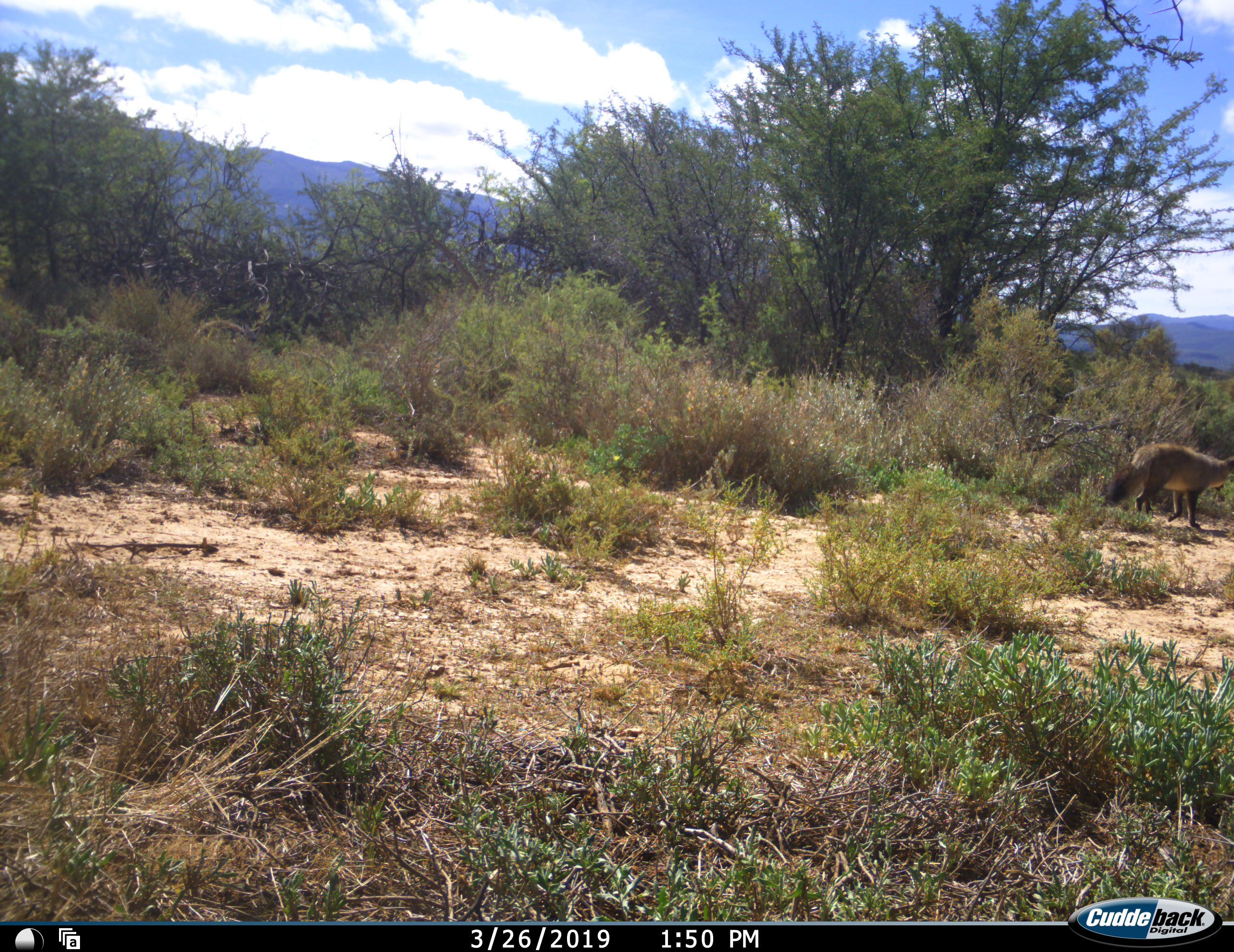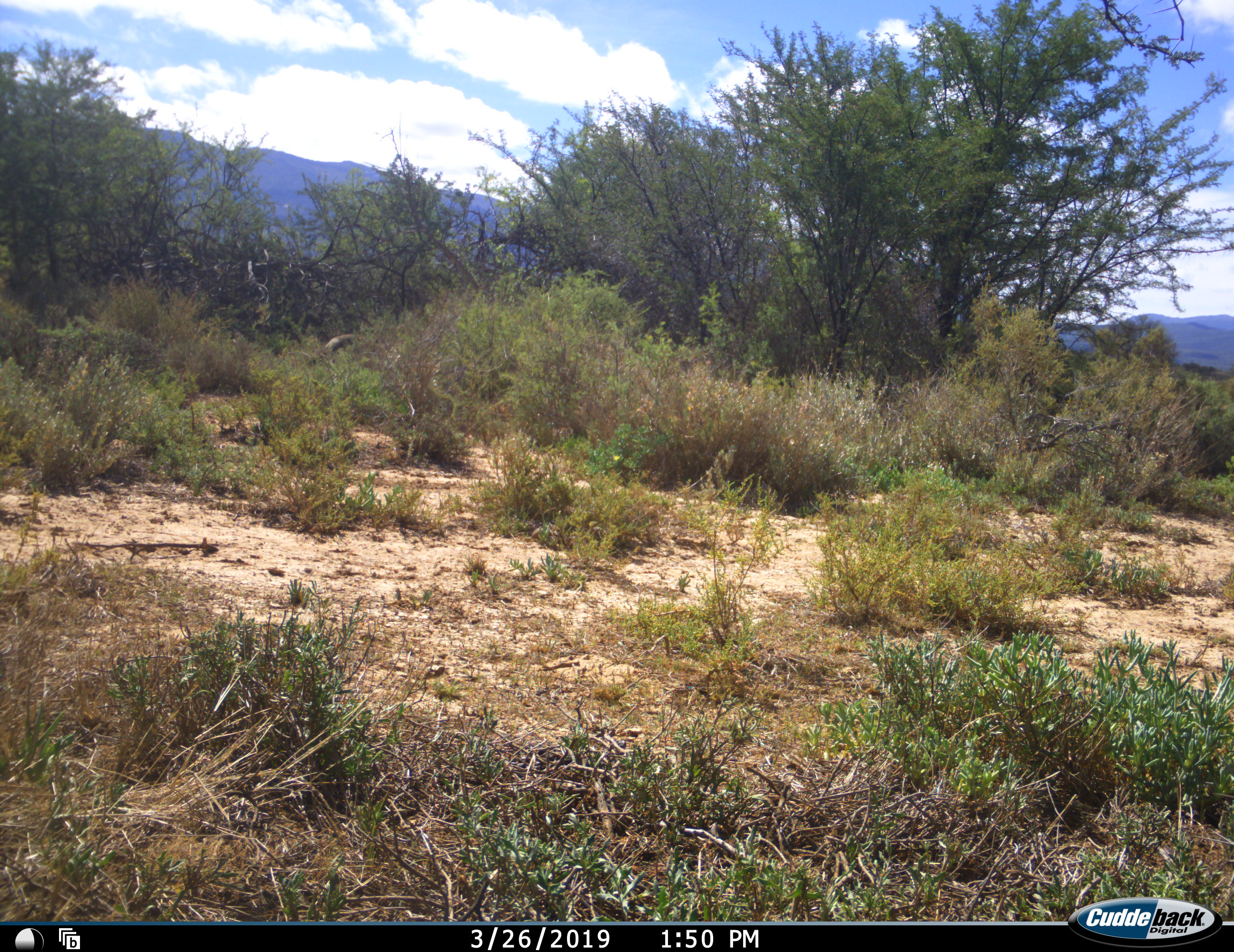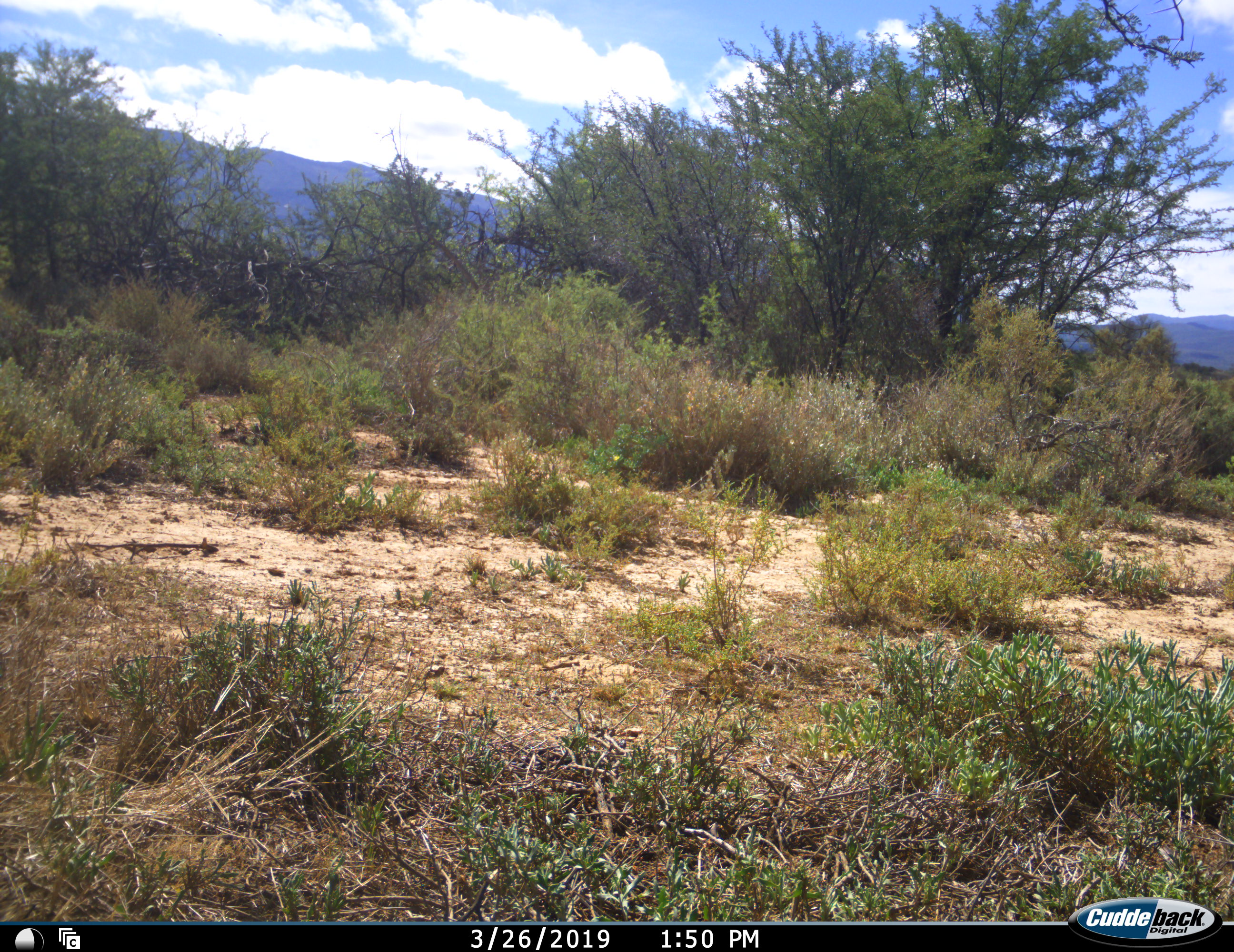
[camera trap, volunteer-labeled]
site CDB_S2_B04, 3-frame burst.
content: unidentified animal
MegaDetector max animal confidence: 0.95